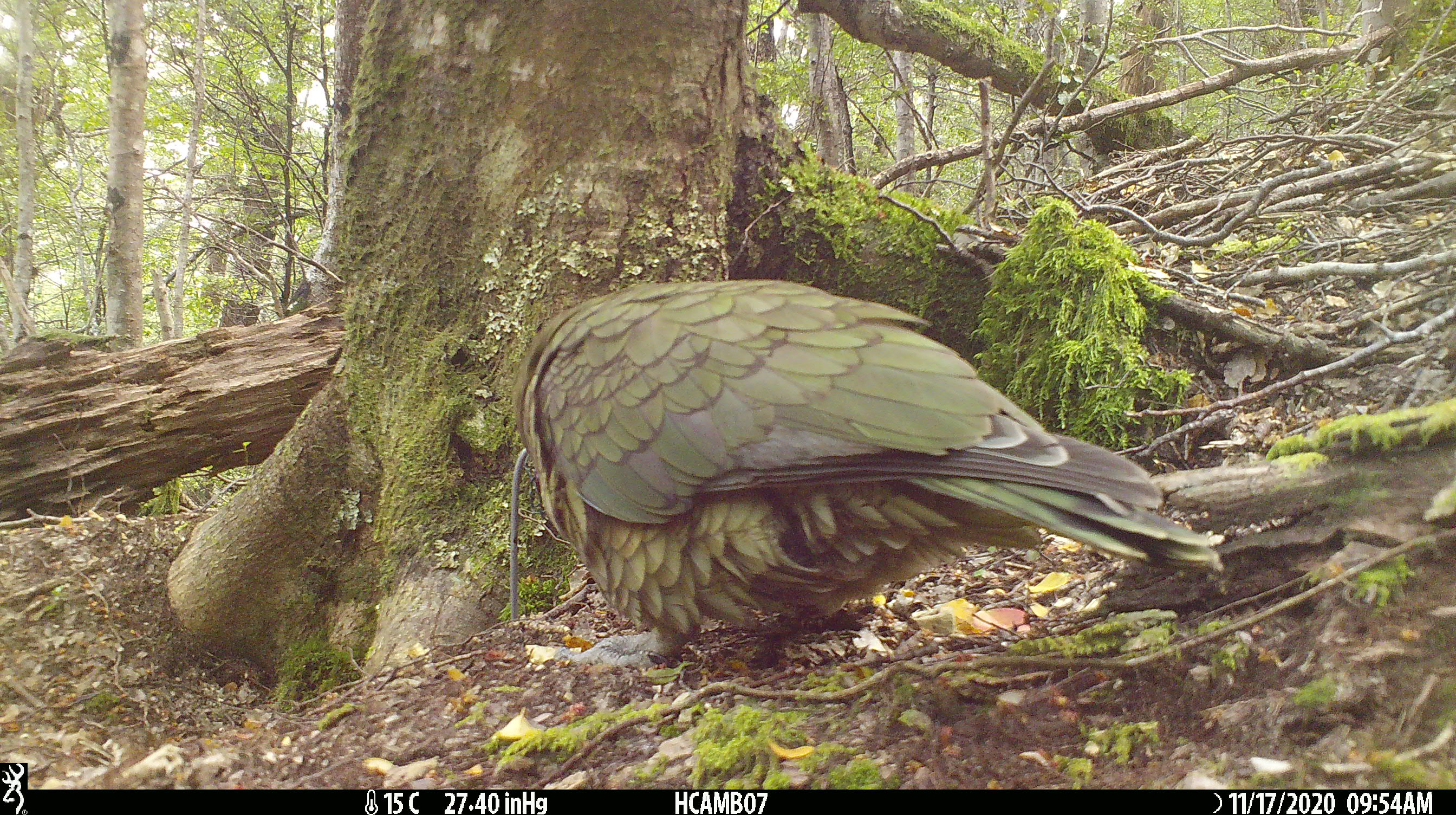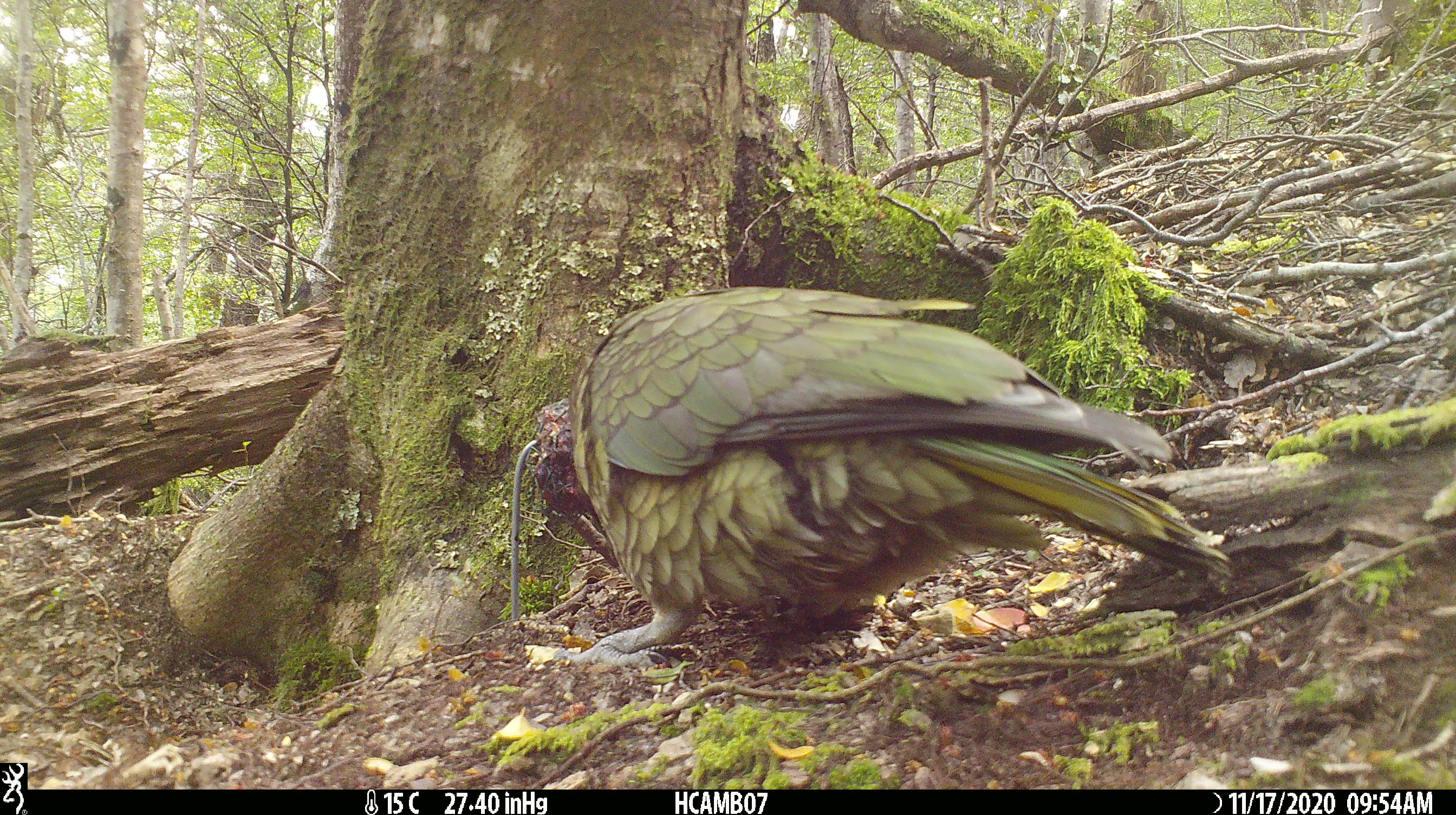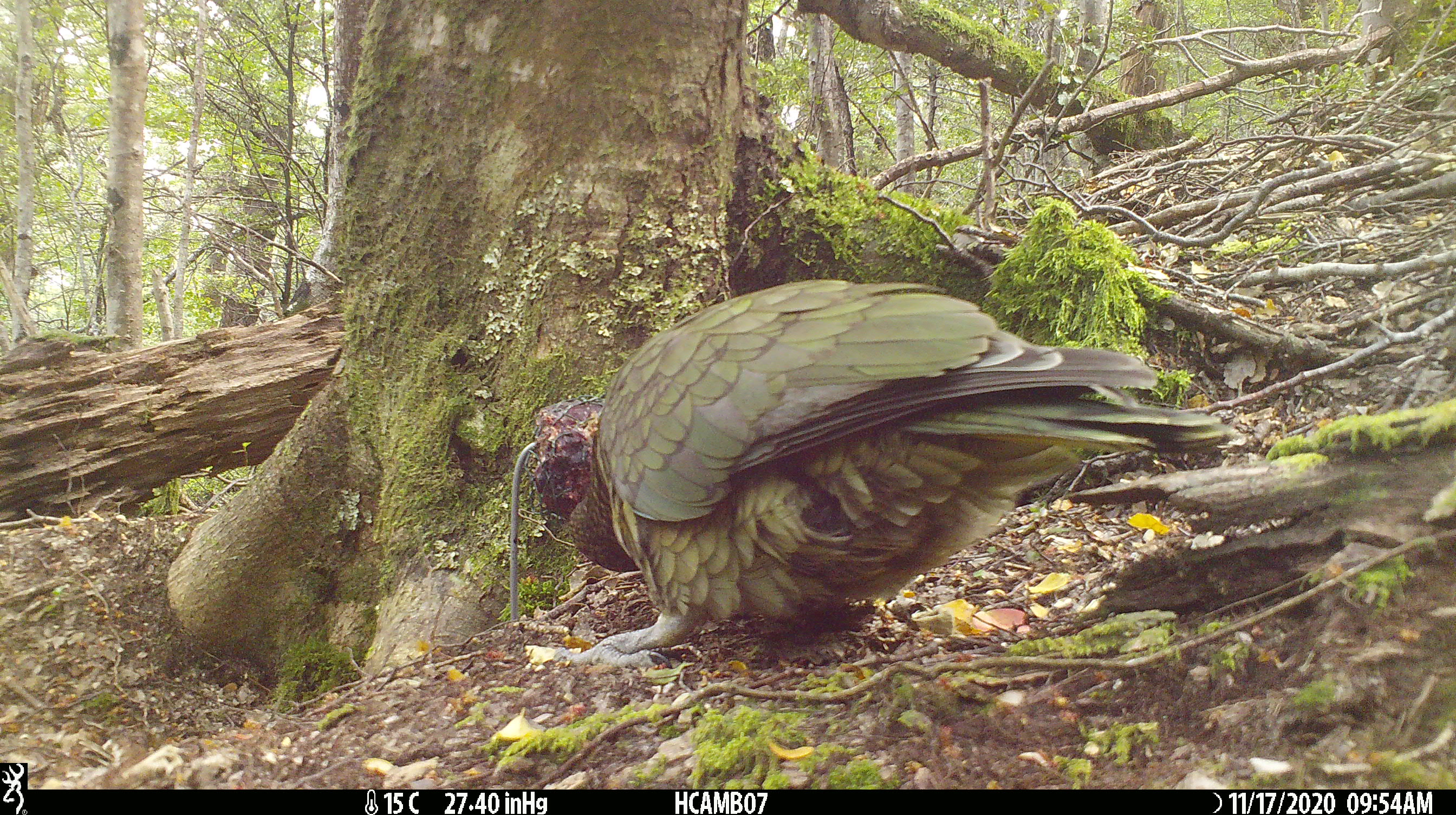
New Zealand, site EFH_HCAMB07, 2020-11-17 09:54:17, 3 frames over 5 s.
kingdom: Animalia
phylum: Chordata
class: Aves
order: Psittaciformes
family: Strigopidae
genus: Nestor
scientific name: Nestor notabilis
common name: kea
Kea (Nestor notabilis).